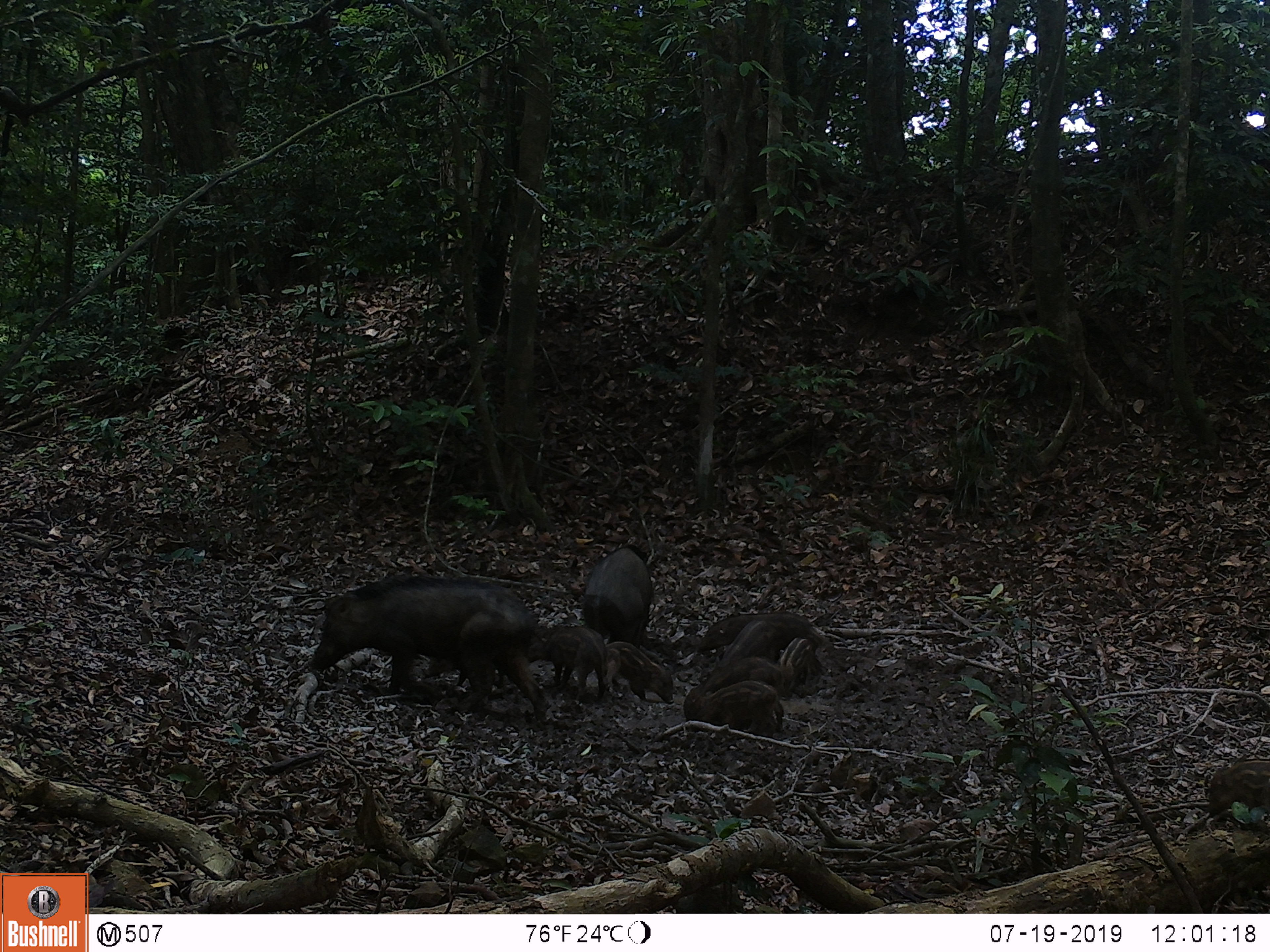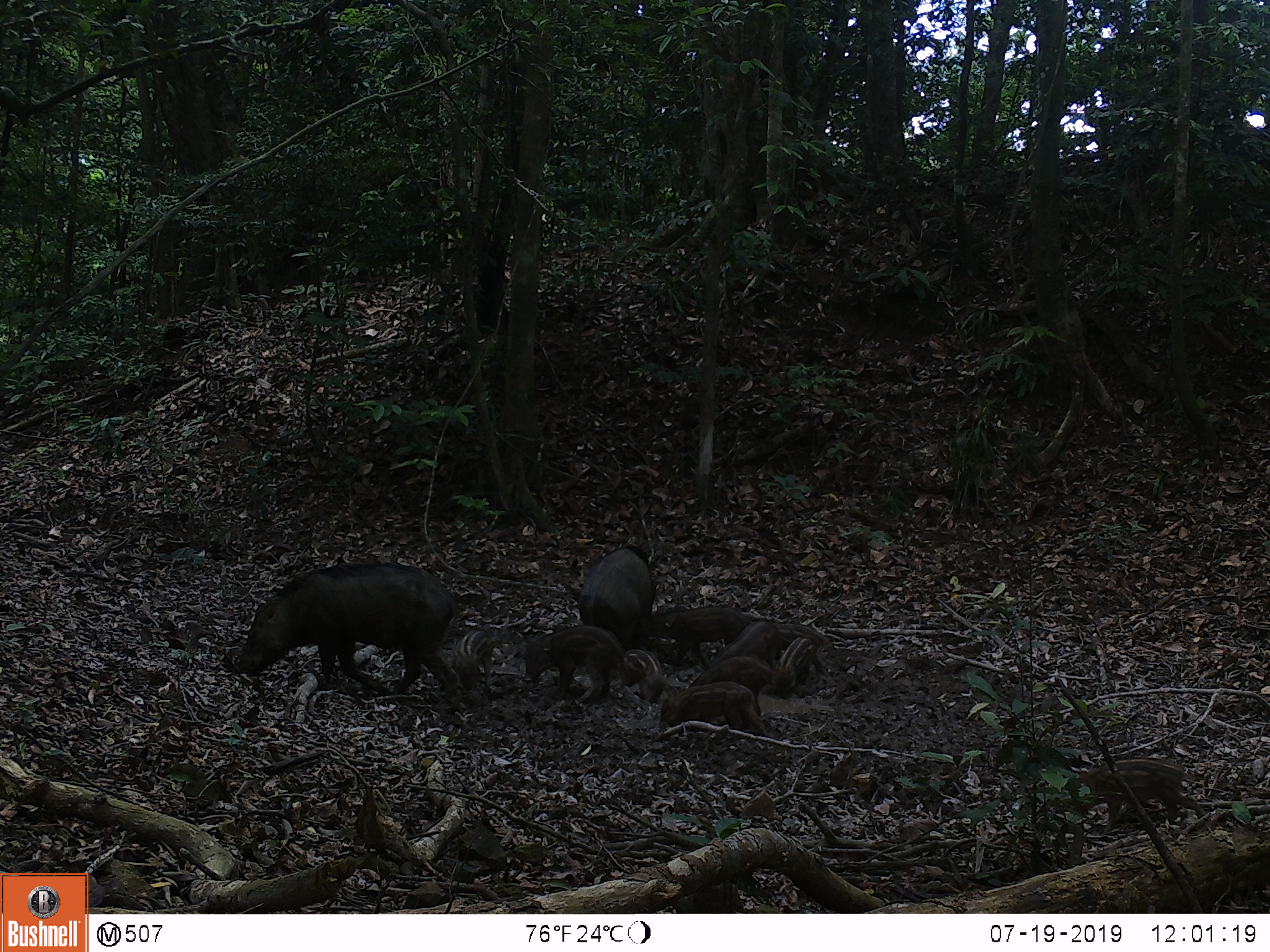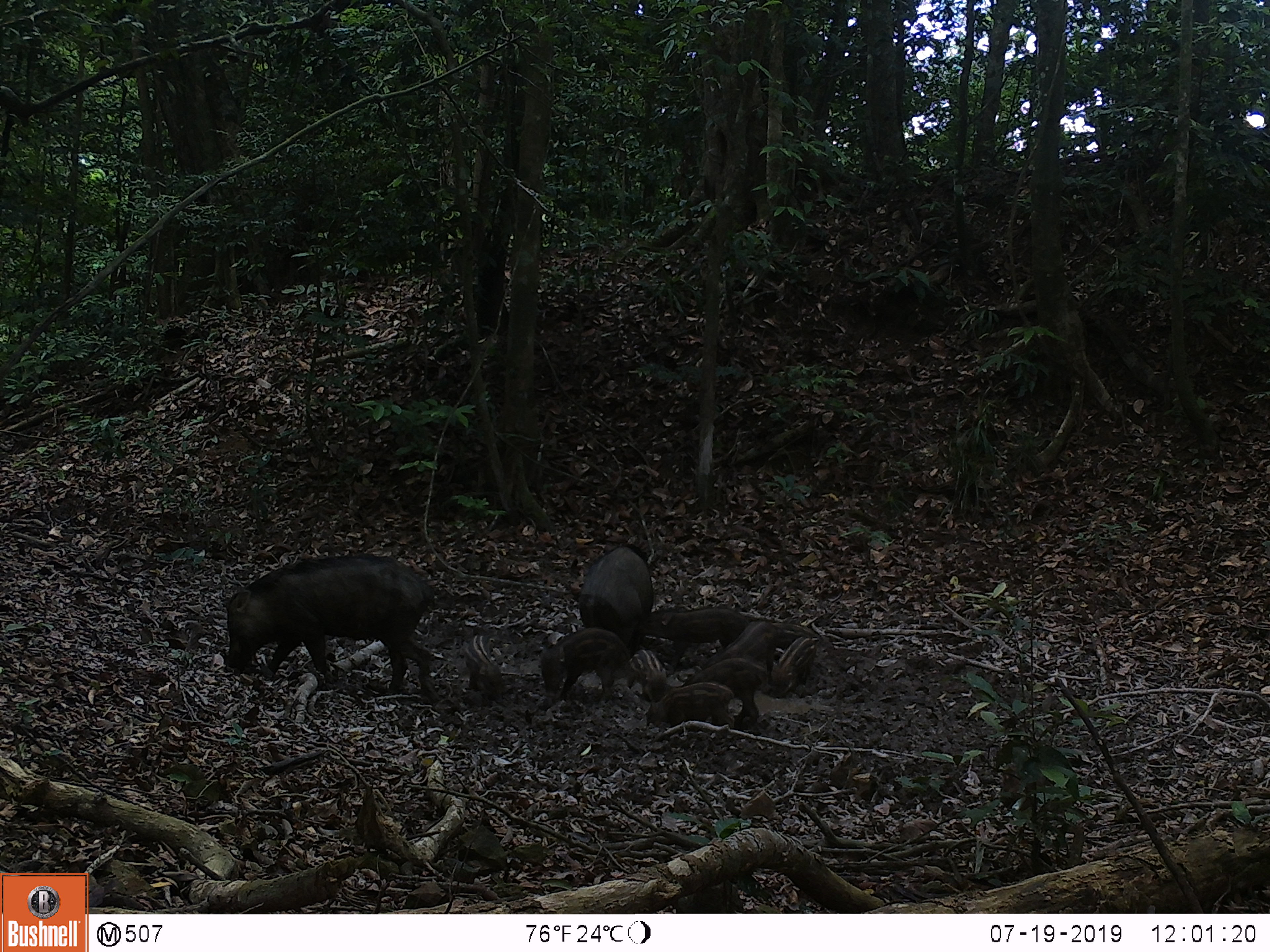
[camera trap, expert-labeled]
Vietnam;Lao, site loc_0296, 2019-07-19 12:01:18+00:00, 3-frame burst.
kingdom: Animalia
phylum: Chordata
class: Mammalia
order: Artiodactyla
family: Suidae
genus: Sus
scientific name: Sus scrofa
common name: eurasian wild pig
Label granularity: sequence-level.